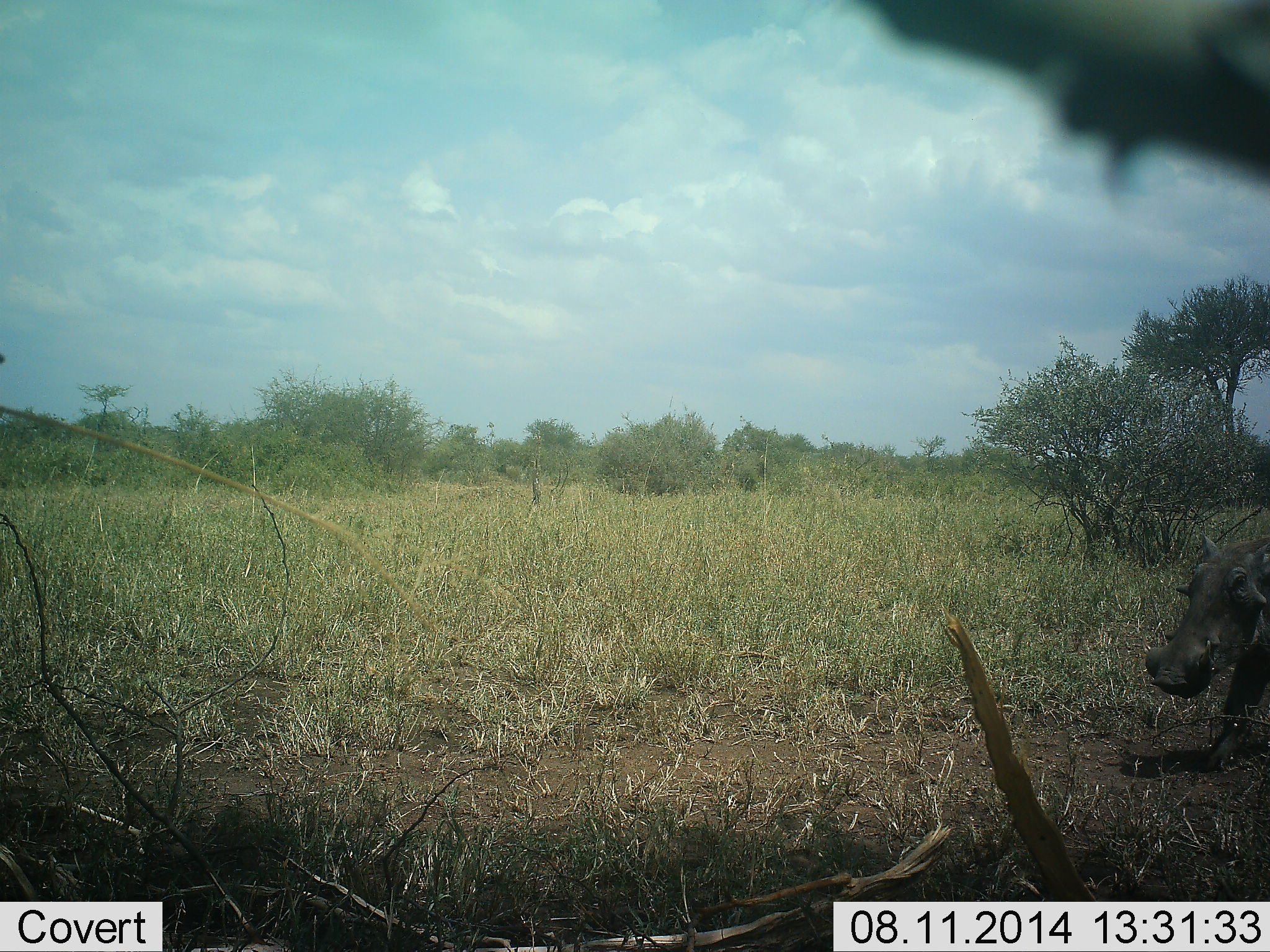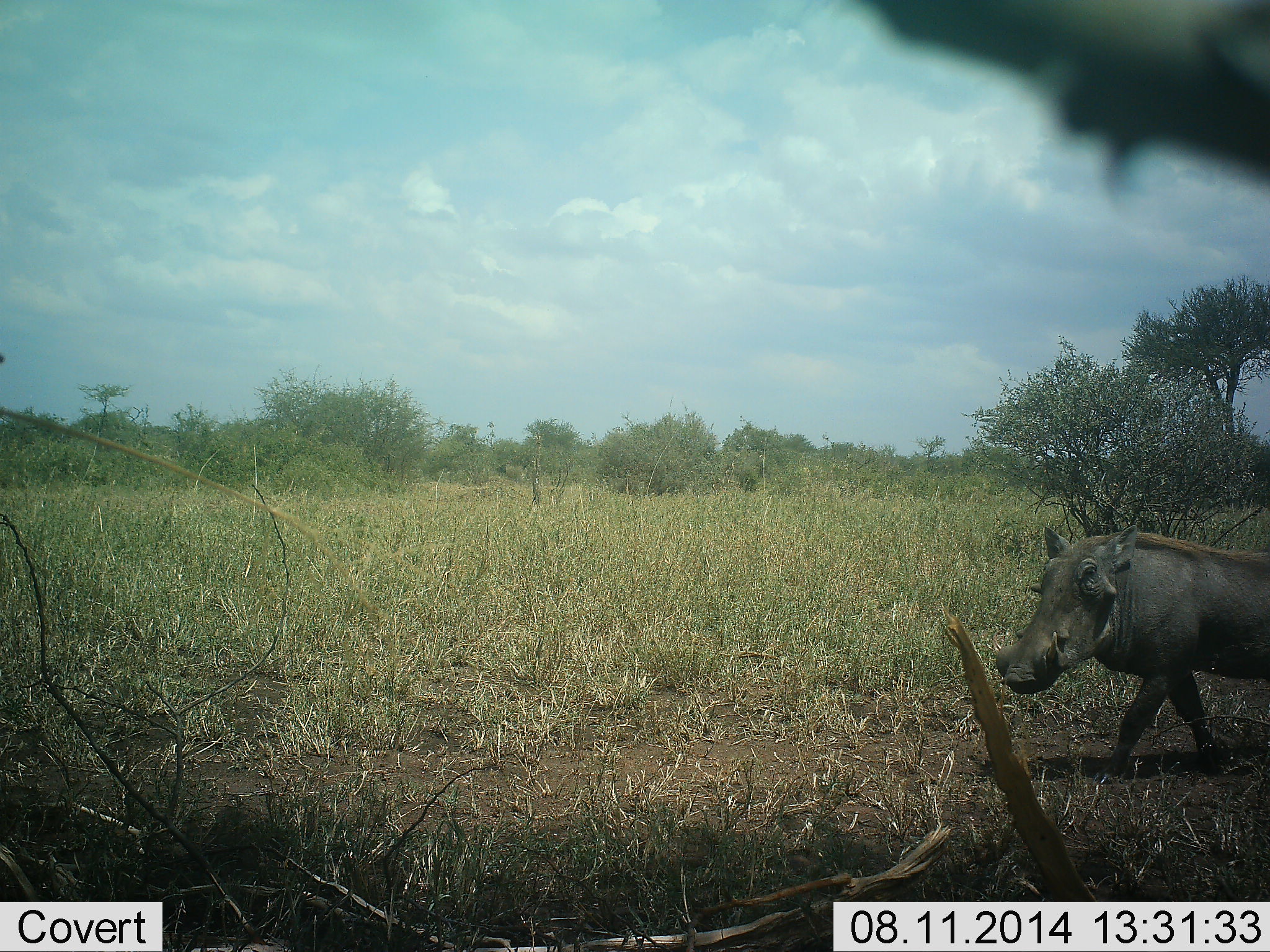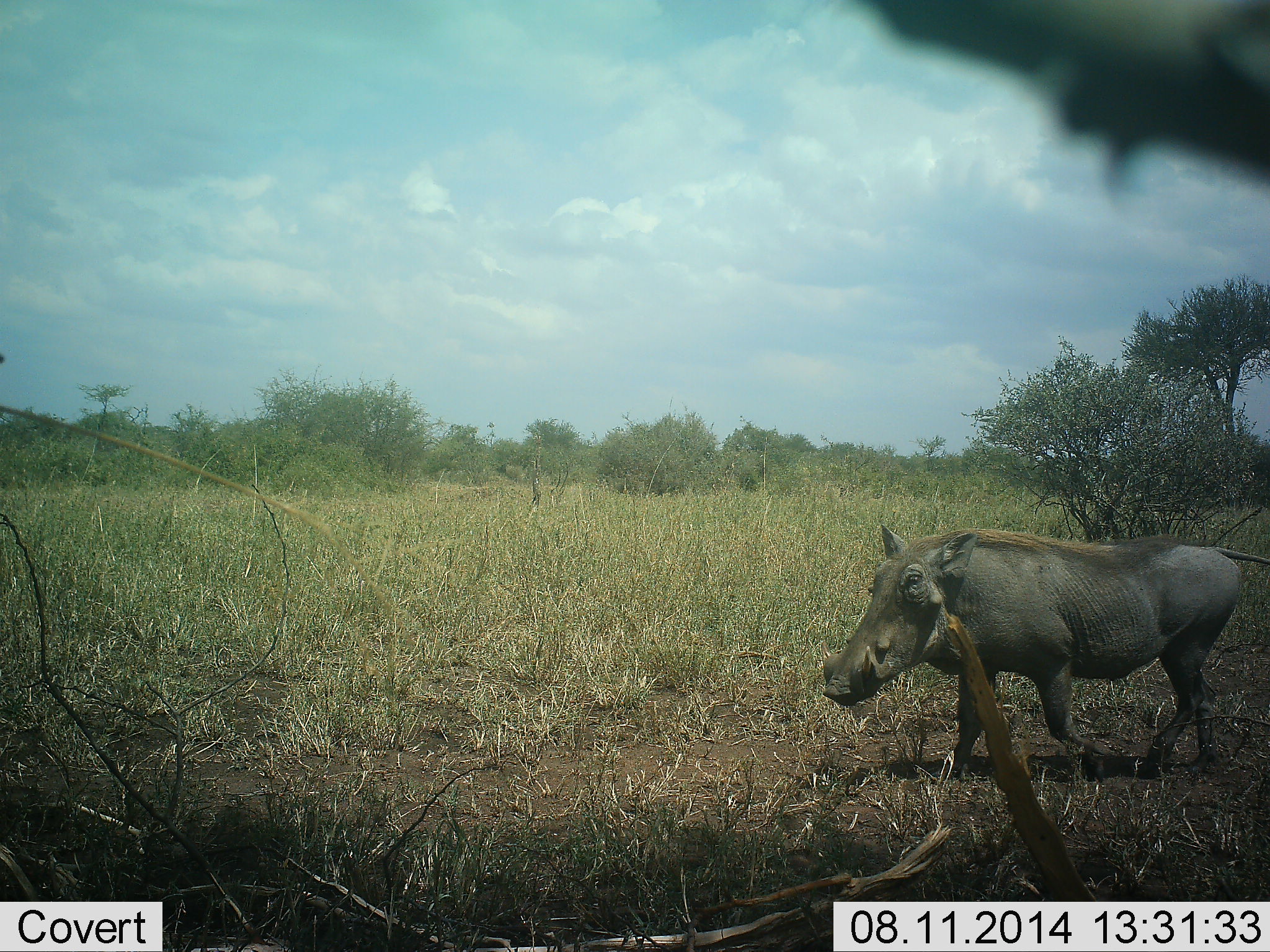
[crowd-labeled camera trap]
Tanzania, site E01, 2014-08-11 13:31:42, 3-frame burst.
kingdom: Animalia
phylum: Chordata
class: Mammalia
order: Artiodactyla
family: Suidae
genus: Phacochoerus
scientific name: Phacochoerus africanus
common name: warthog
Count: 1.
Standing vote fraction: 10%.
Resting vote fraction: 0%.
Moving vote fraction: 100%.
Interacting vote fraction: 0%.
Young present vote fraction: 0%.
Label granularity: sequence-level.